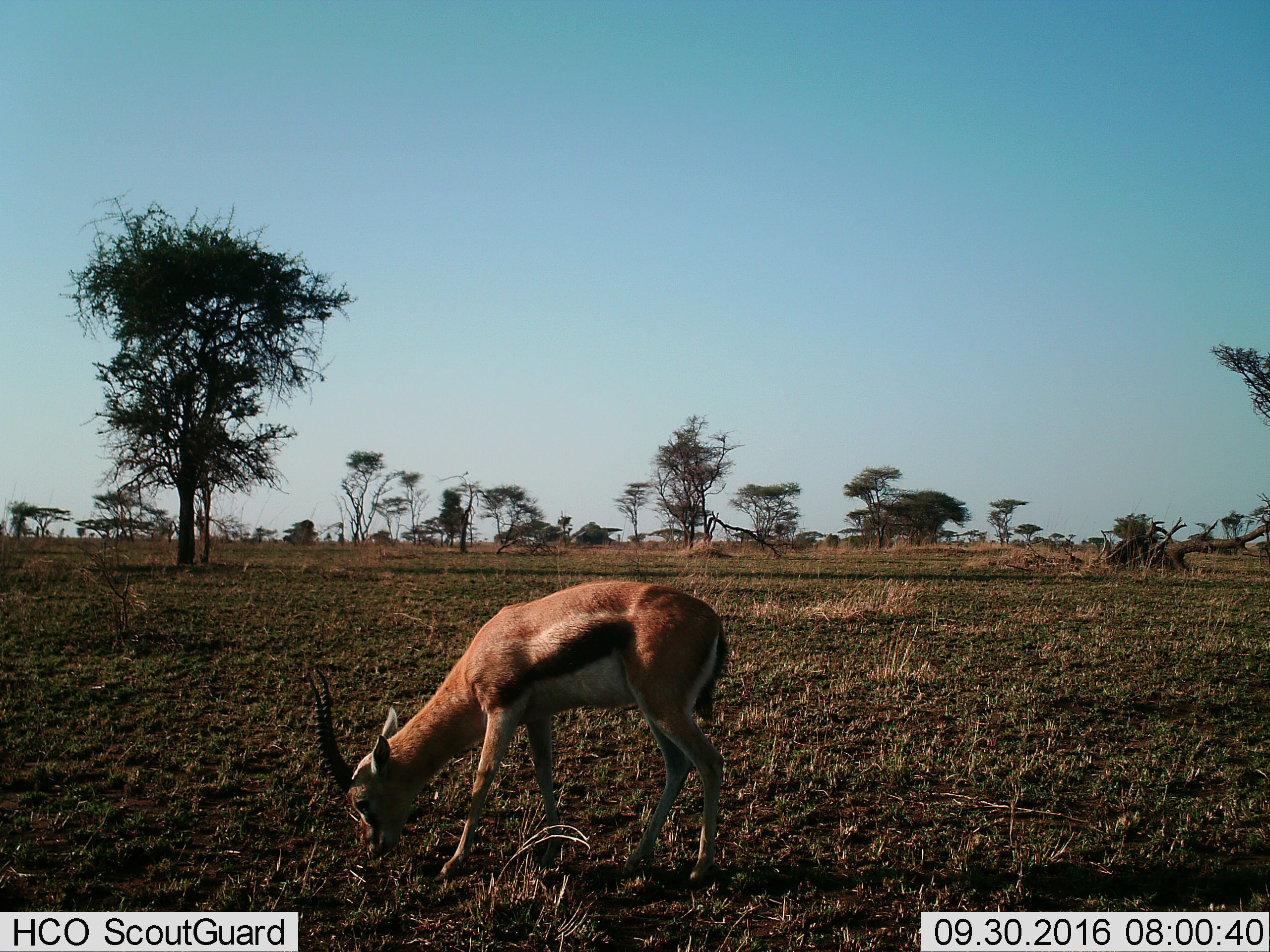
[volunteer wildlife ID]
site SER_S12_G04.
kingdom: Animalia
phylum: Chordata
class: Mammalia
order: Artiodactyla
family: Bovidae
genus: Eudorcas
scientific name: Eudorcas thomsonii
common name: thomson's gazelle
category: gazellethomsons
Gazellethomsons (thomson's gazelle) (Eudorcas thomsonii), count 1. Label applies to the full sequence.